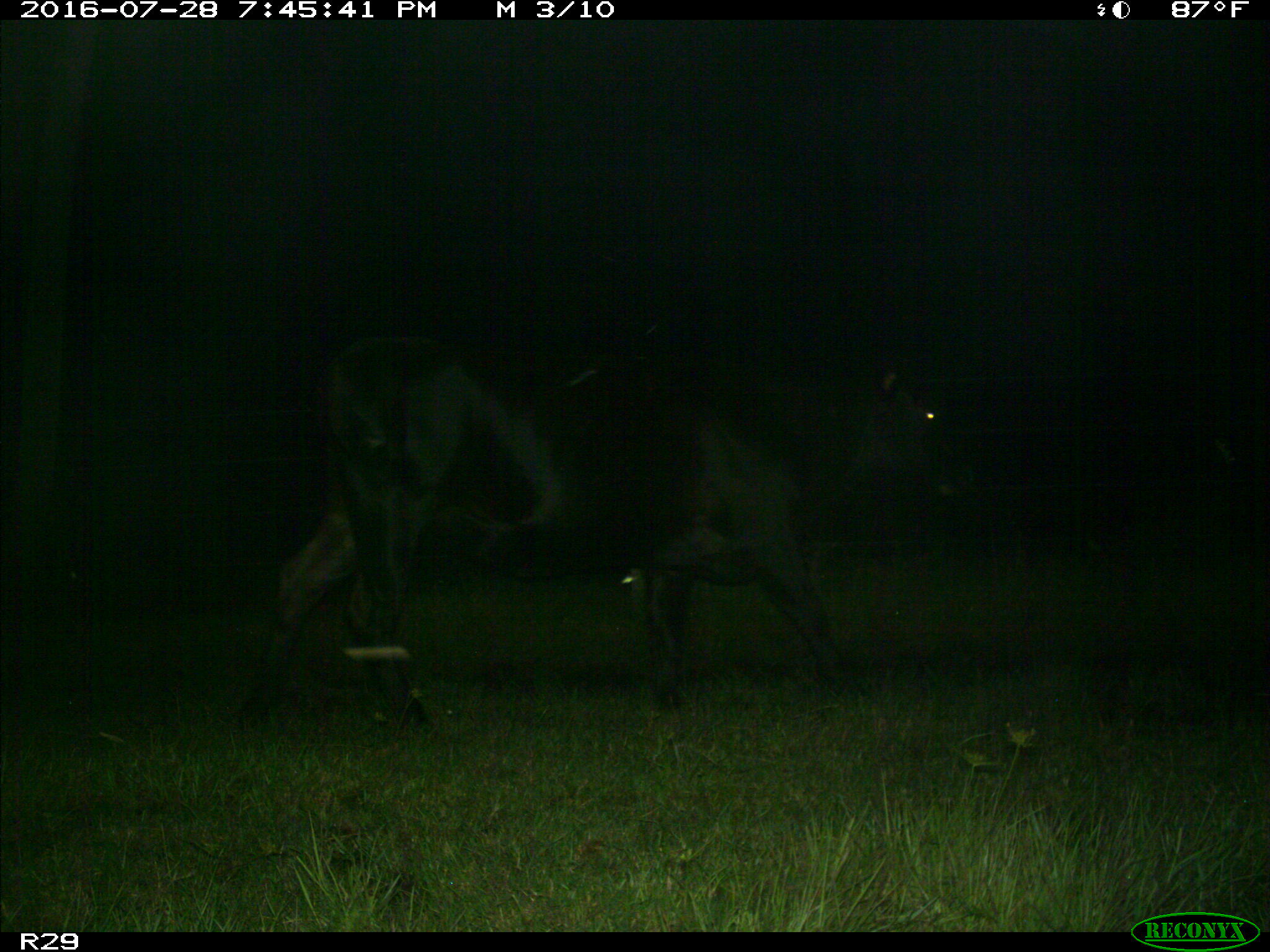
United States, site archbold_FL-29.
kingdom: Animalia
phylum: Chordata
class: Mammalia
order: Artiodactyla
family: Bovidae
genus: Bos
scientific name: Bos taurus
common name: domestic cow